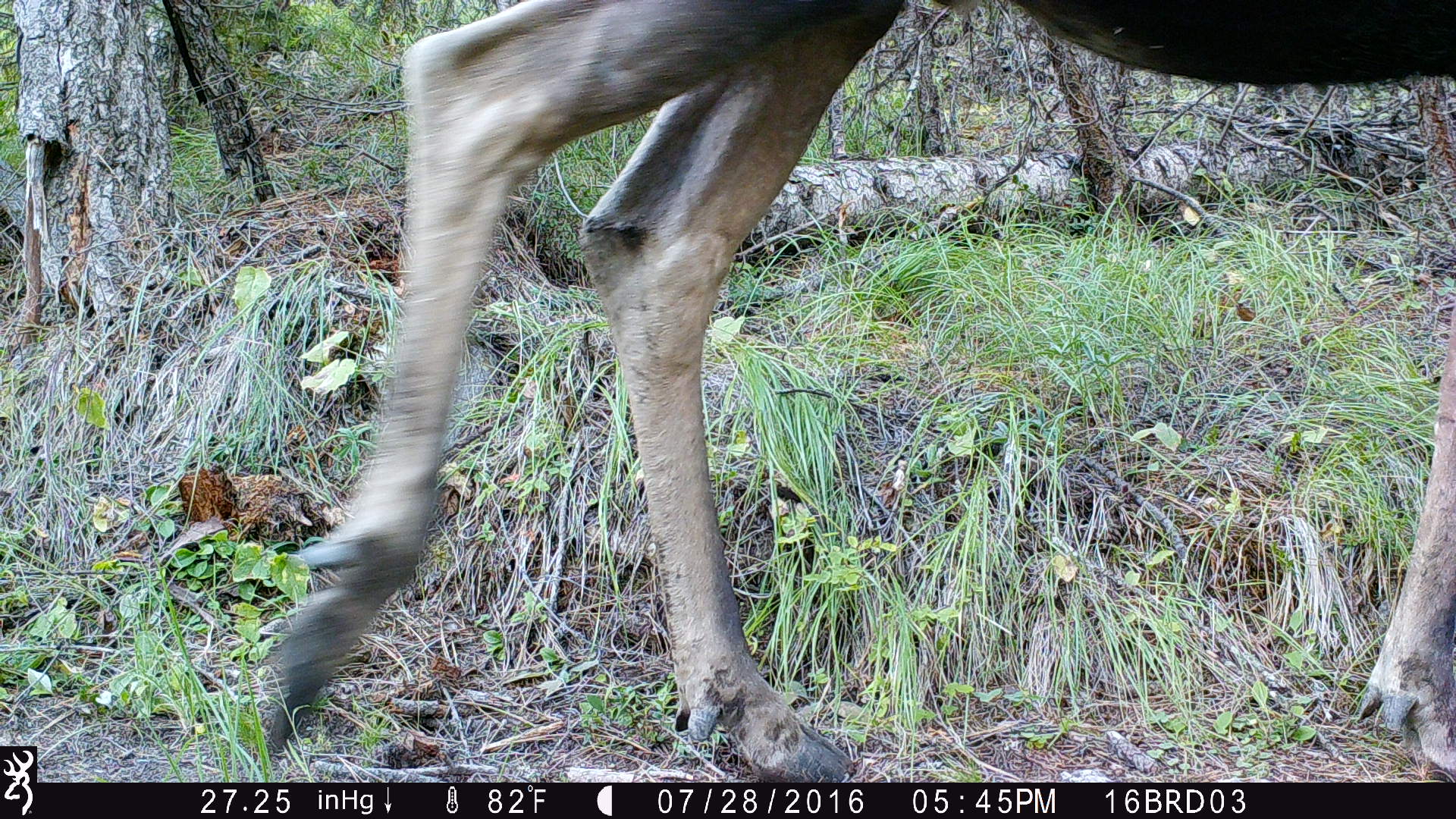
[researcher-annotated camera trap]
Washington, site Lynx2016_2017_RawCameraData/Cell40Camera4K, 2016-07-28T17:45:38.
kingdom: Animalia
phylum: Chordata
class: Mammalia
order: Artiodactyla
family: Cervidae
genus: Alces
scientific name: Alces alces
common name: moose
Alces alces (moose). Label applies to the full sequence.